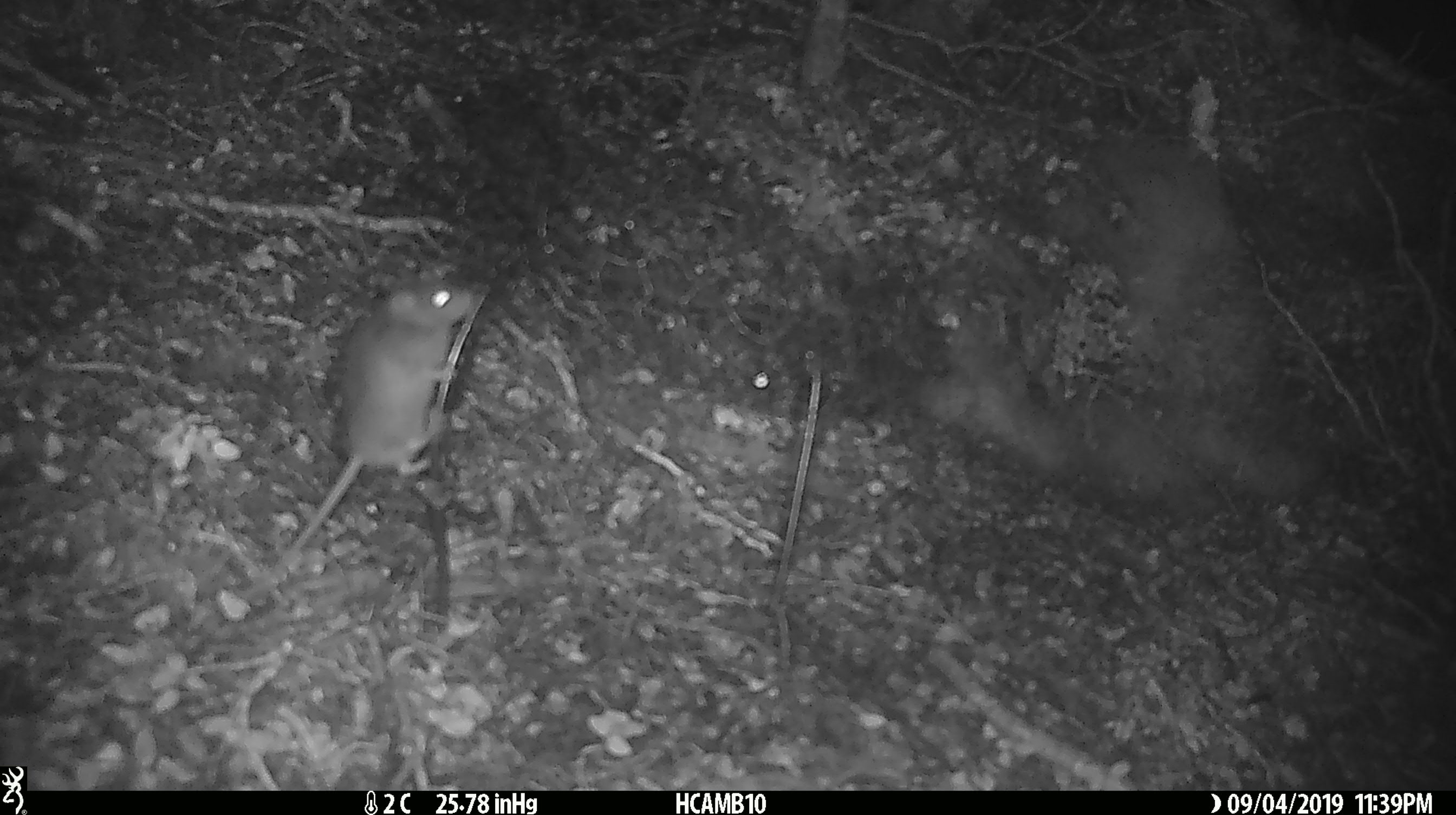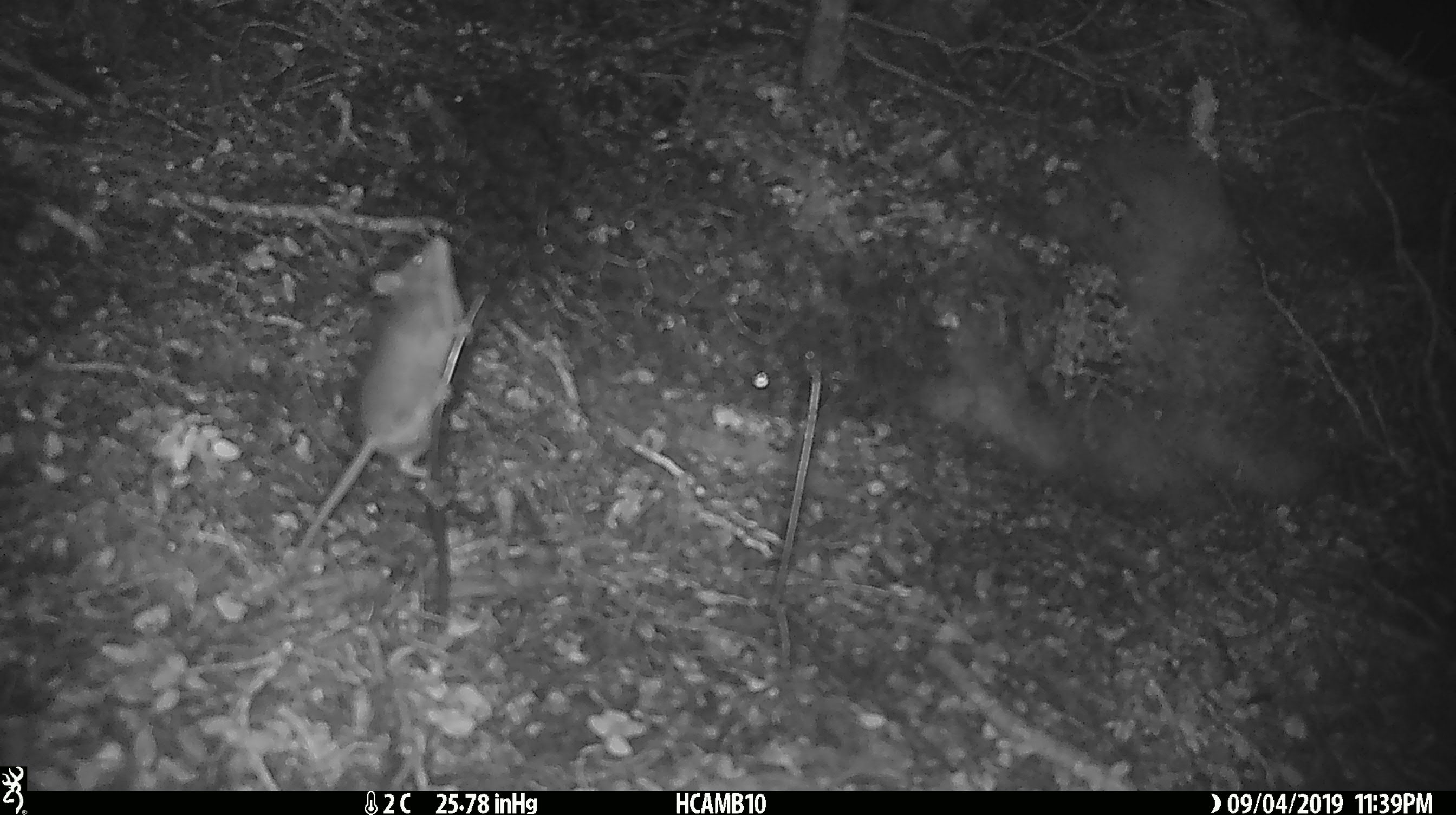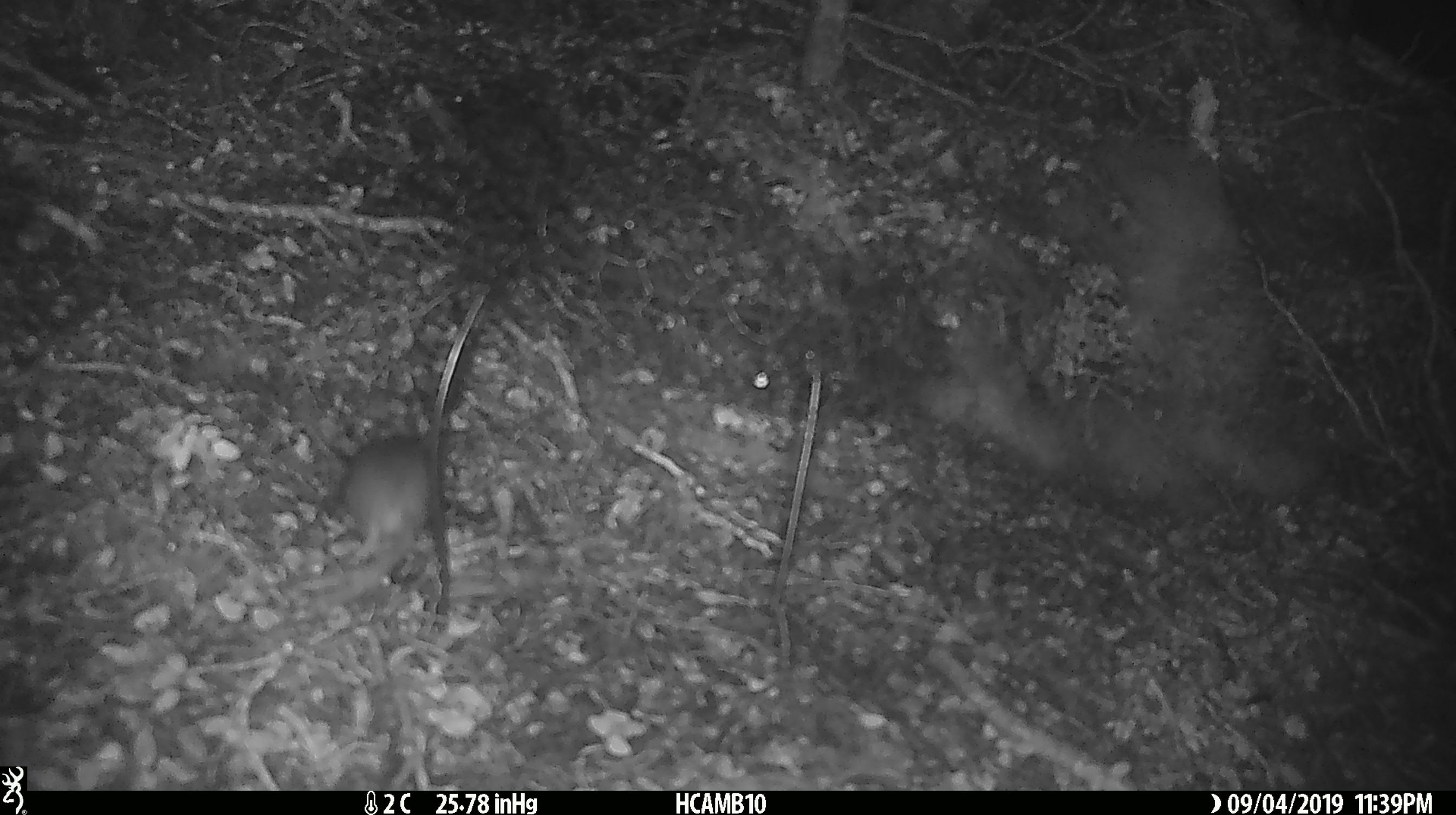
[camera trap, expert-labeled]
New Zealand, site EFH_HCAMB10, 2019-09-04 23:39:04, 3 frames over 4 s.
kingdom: Animalia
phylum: Chordata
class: Mammalia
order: Rodentia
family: Muridae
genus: Mus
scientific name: Mus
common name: mouse